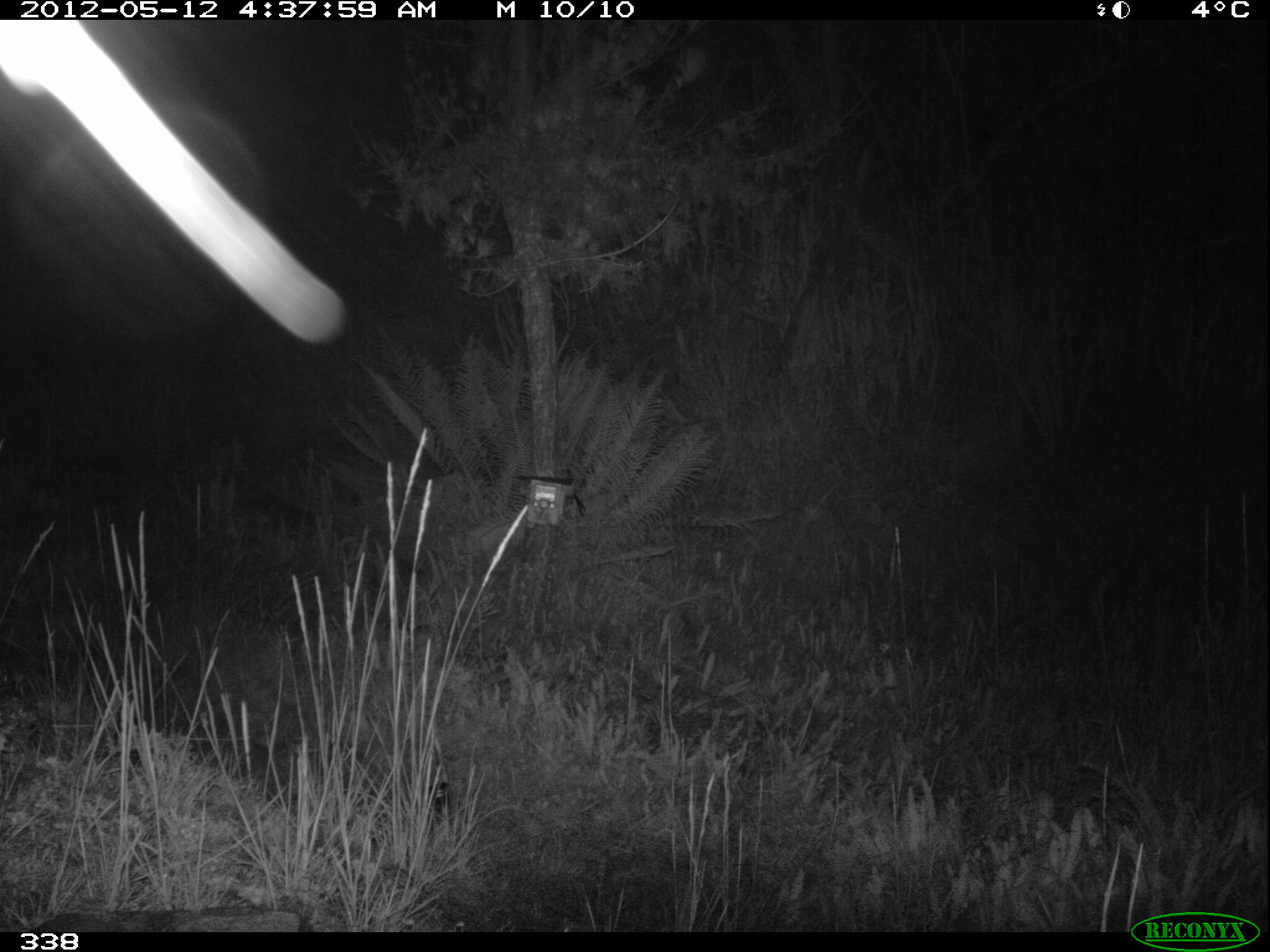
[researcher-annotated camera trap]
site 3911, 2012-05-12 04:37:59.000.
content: unidentified animal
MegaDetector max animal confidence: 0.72